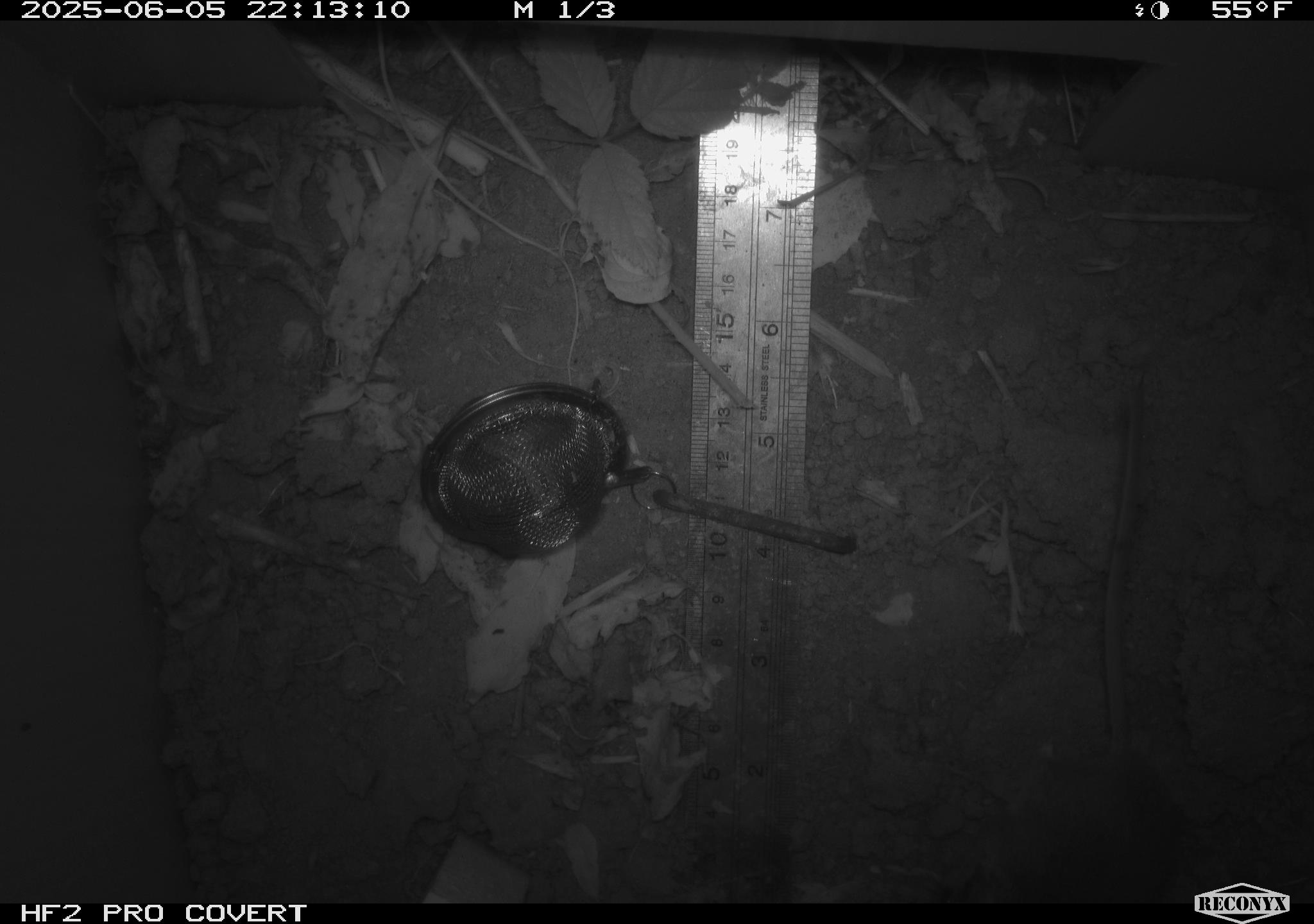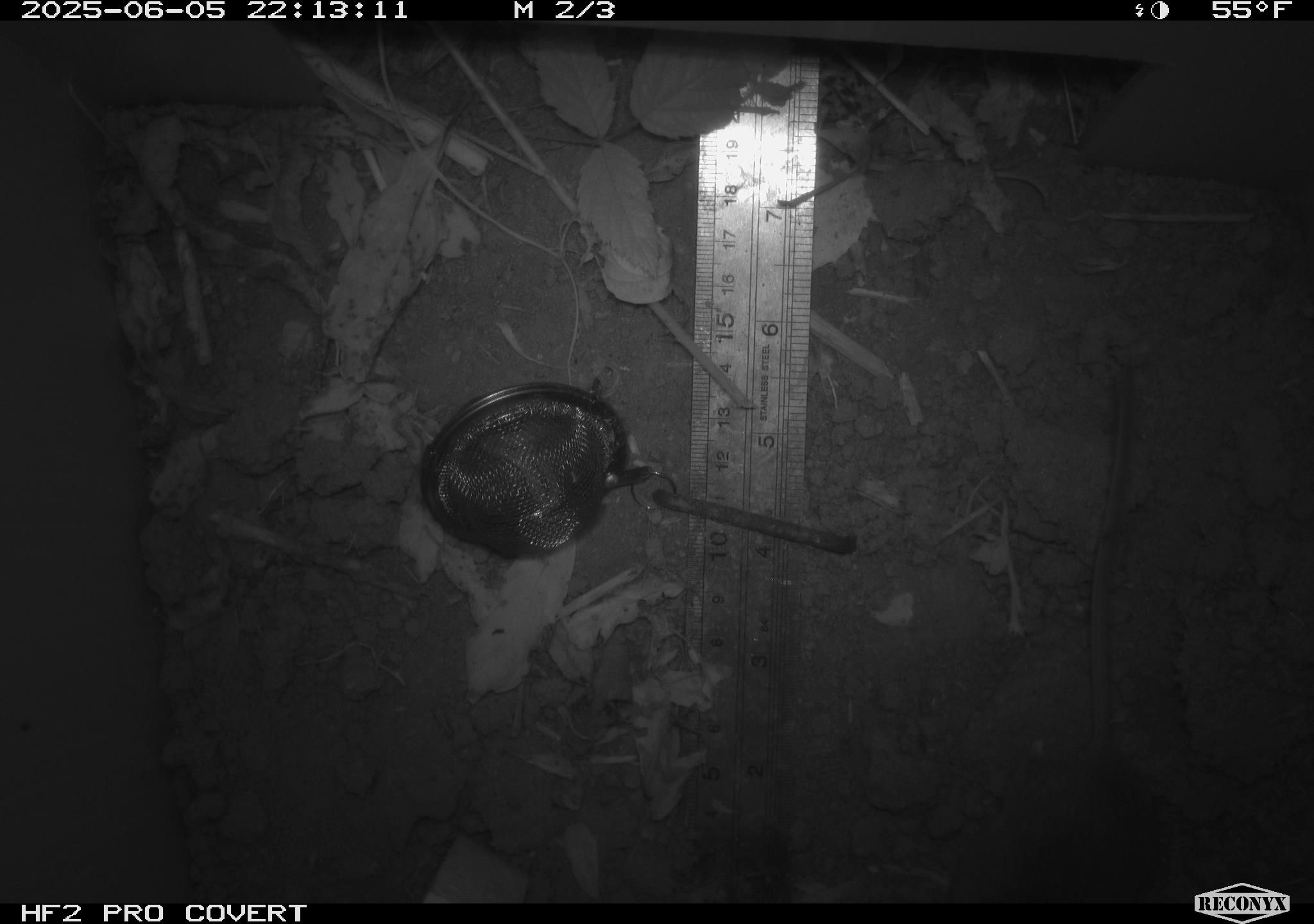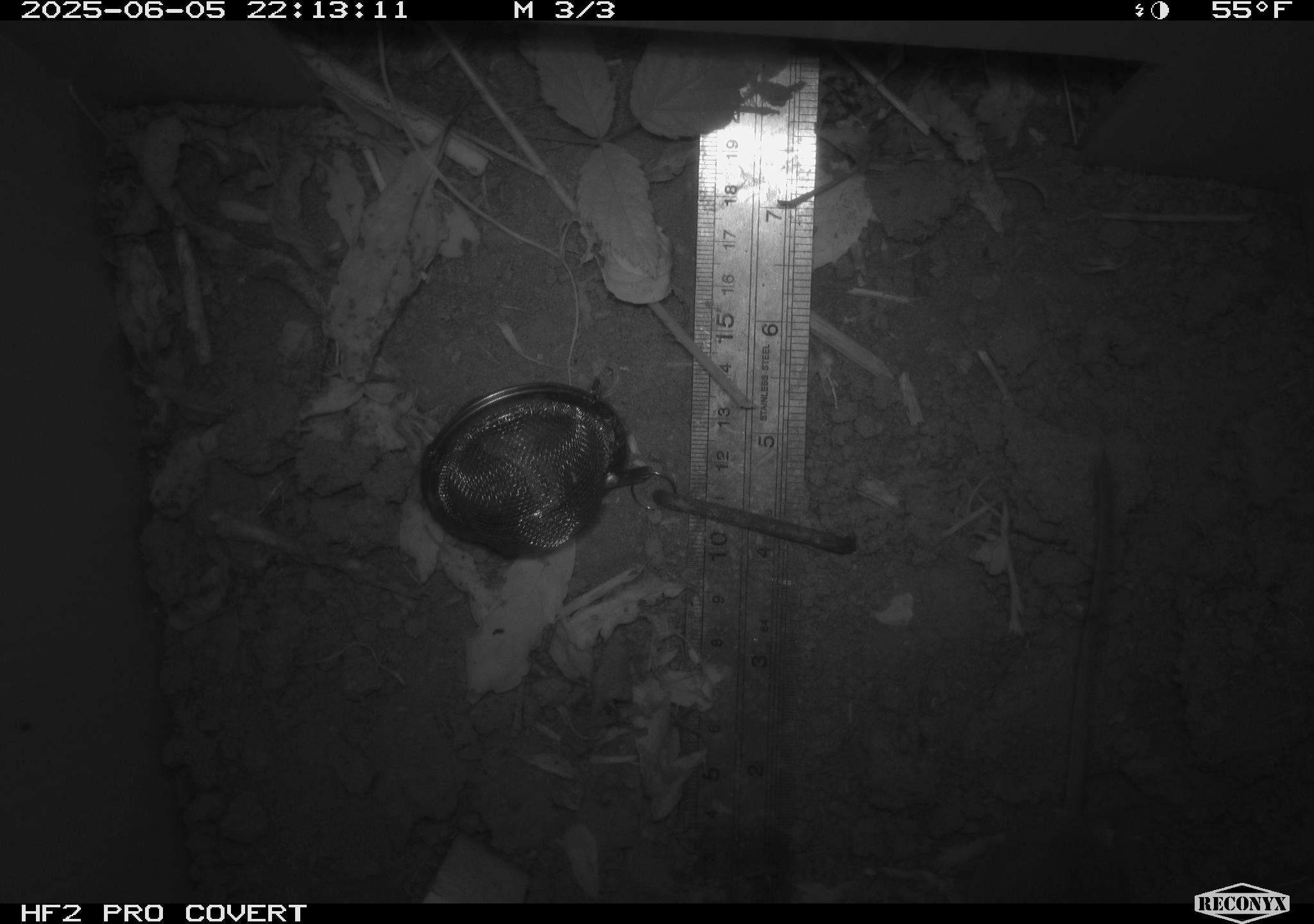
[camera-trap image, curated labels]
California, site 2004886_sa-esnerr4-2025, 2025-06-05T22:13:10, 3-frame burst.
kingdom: Animalia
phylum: Chordata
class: Mammalia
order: Rodentia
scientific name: Rodentia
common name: rodent